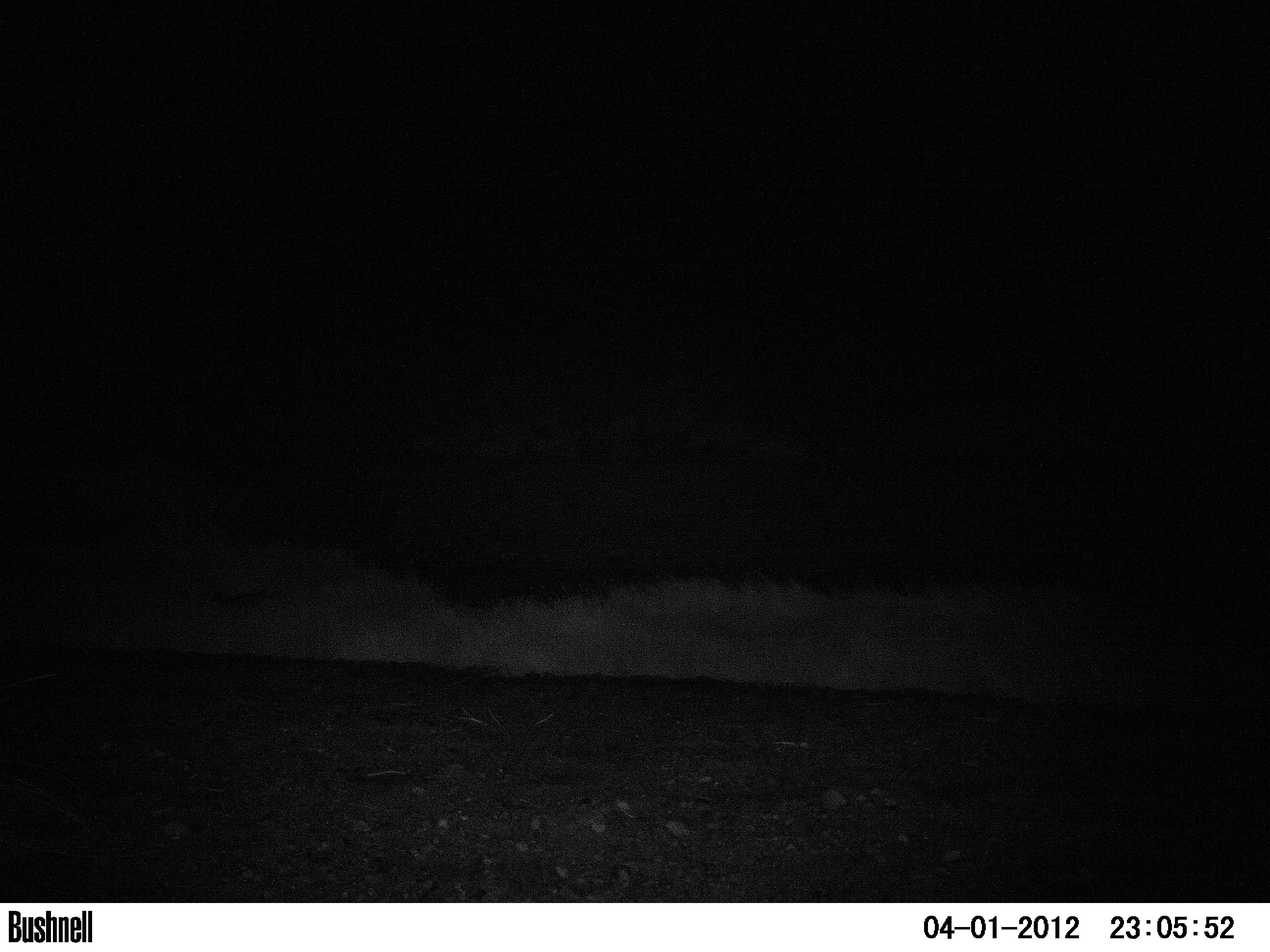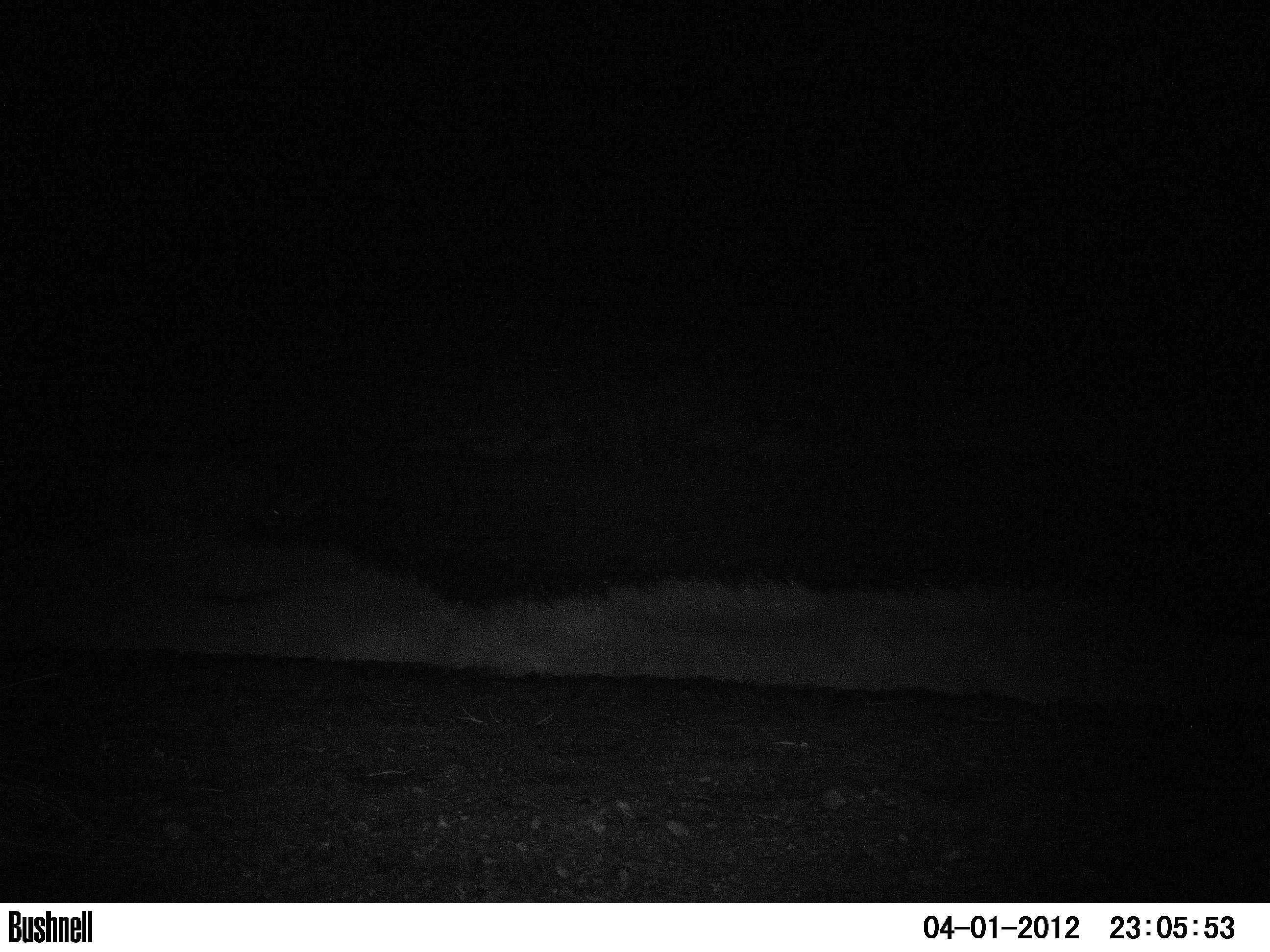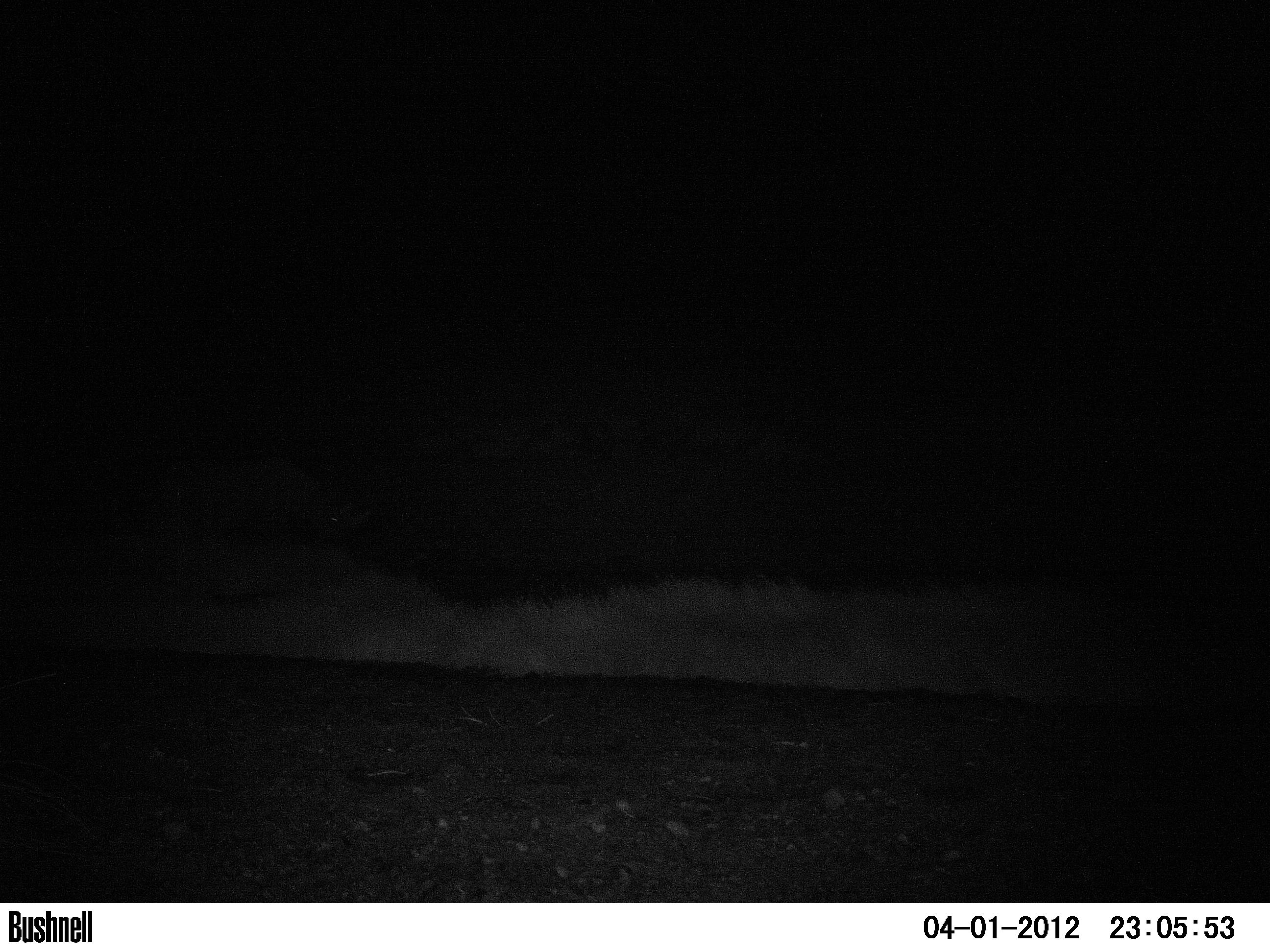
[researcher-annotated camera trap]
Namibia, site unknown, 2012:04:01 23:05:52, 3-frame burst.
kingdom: Animalia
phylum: Chordata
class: Mammalia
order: Perissodactyla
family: Rhinocerotidae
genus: Diceros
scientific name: Diceros bicornis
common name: black rhinoceros